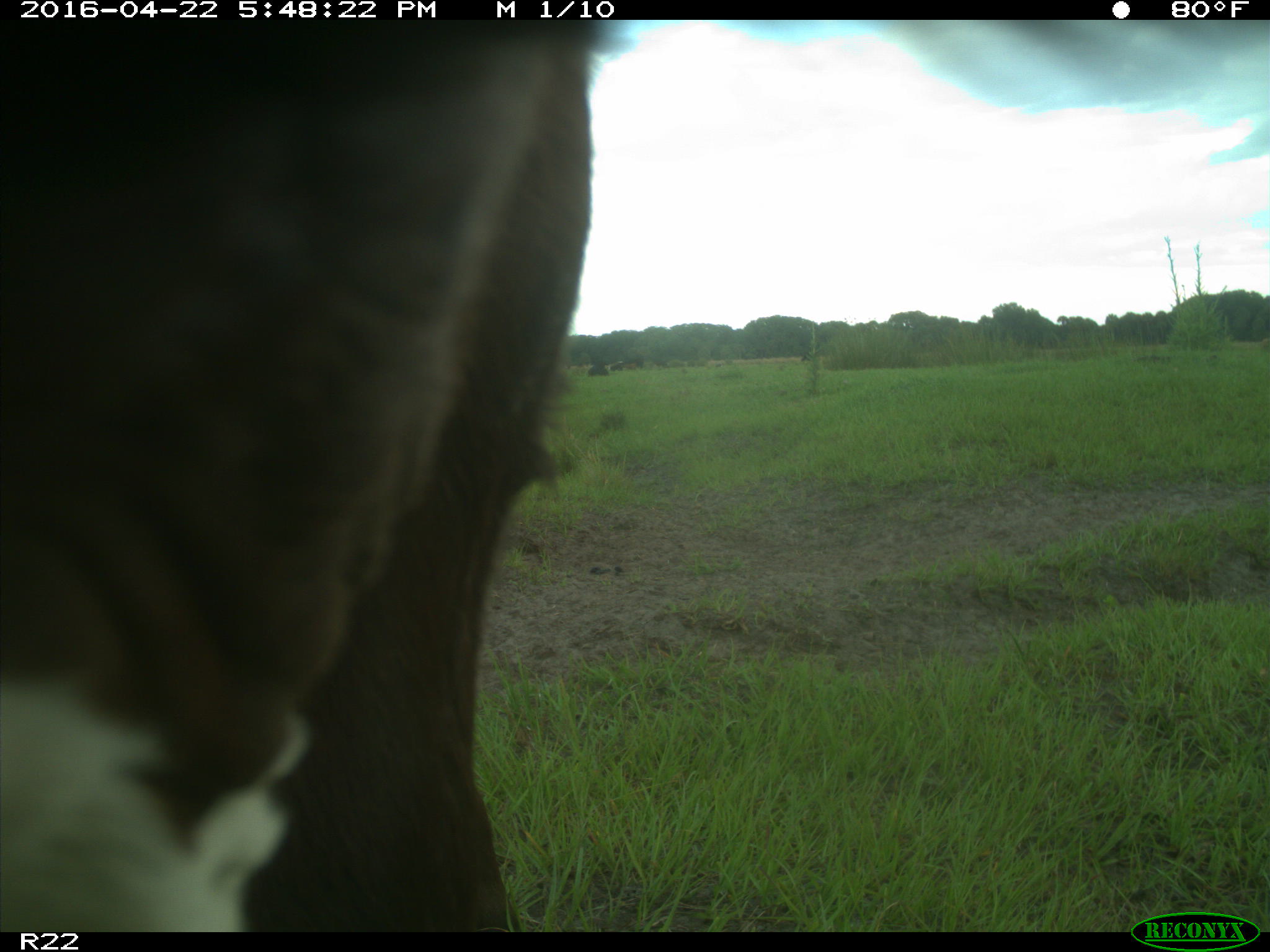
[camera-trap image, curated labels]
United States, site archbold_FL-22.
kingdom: Animalia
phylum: Chordata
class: Mammalia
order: Artiodactyla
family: Bovidae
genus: Bos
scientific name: Bos taurus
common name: domestic cow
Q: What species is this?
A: Bos taurus (domestic cow).